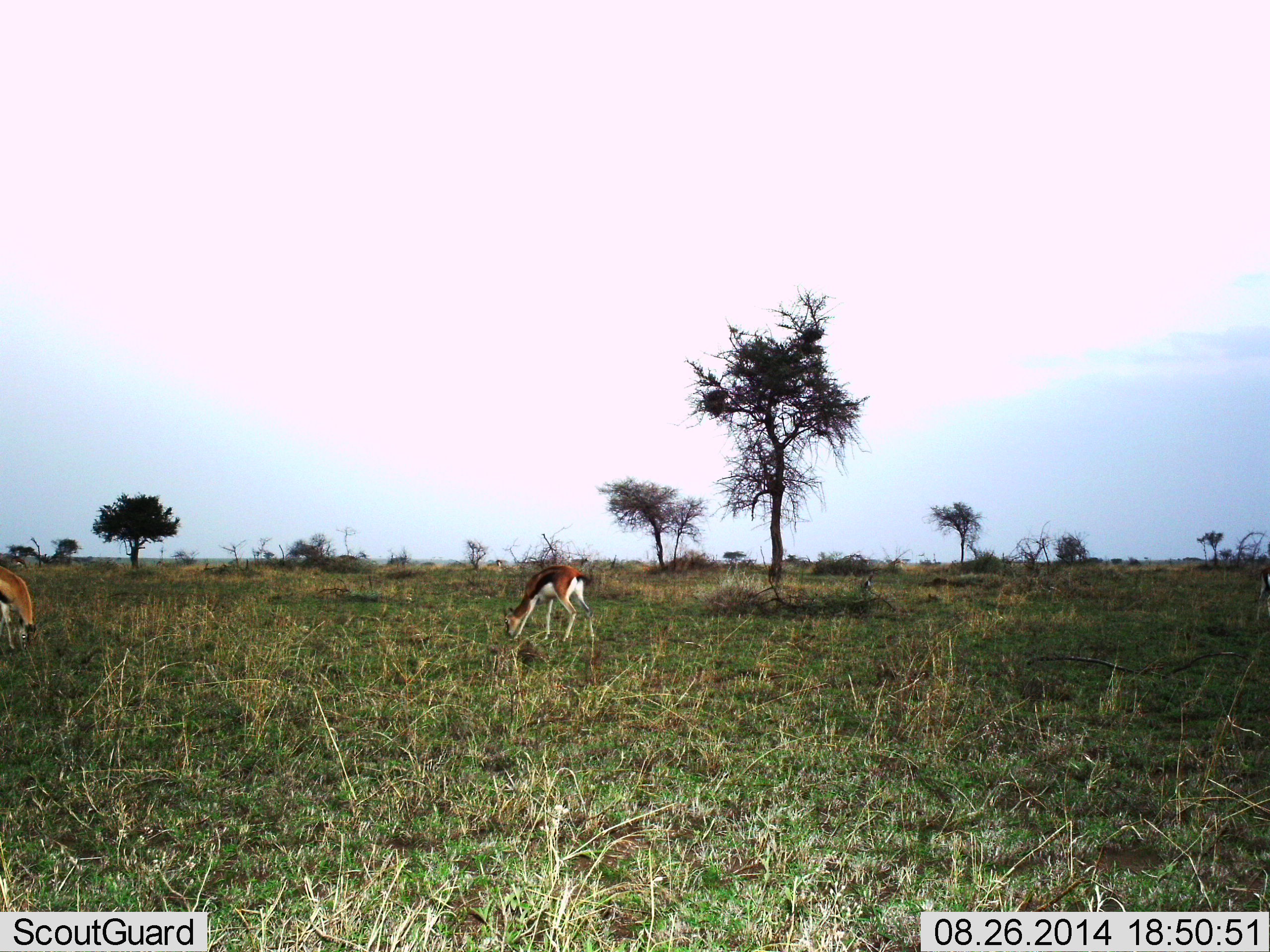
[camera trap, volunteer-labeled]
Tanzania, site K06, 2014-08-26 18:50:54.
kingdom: Animalia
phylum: Chordata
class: Mammalia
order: Artiodactyla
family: Bovidae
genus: Eudorcas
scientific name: Eudorcas thomsonii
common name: thomson's gazelle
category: gazellethomsons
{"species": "gazellethomsons (thomson's gazelle) (Eudorcas thomsonii)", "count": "2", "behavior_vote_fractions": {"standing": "40%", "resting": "0%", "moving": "0%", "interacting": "0%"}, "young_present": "0%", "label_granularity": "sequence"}